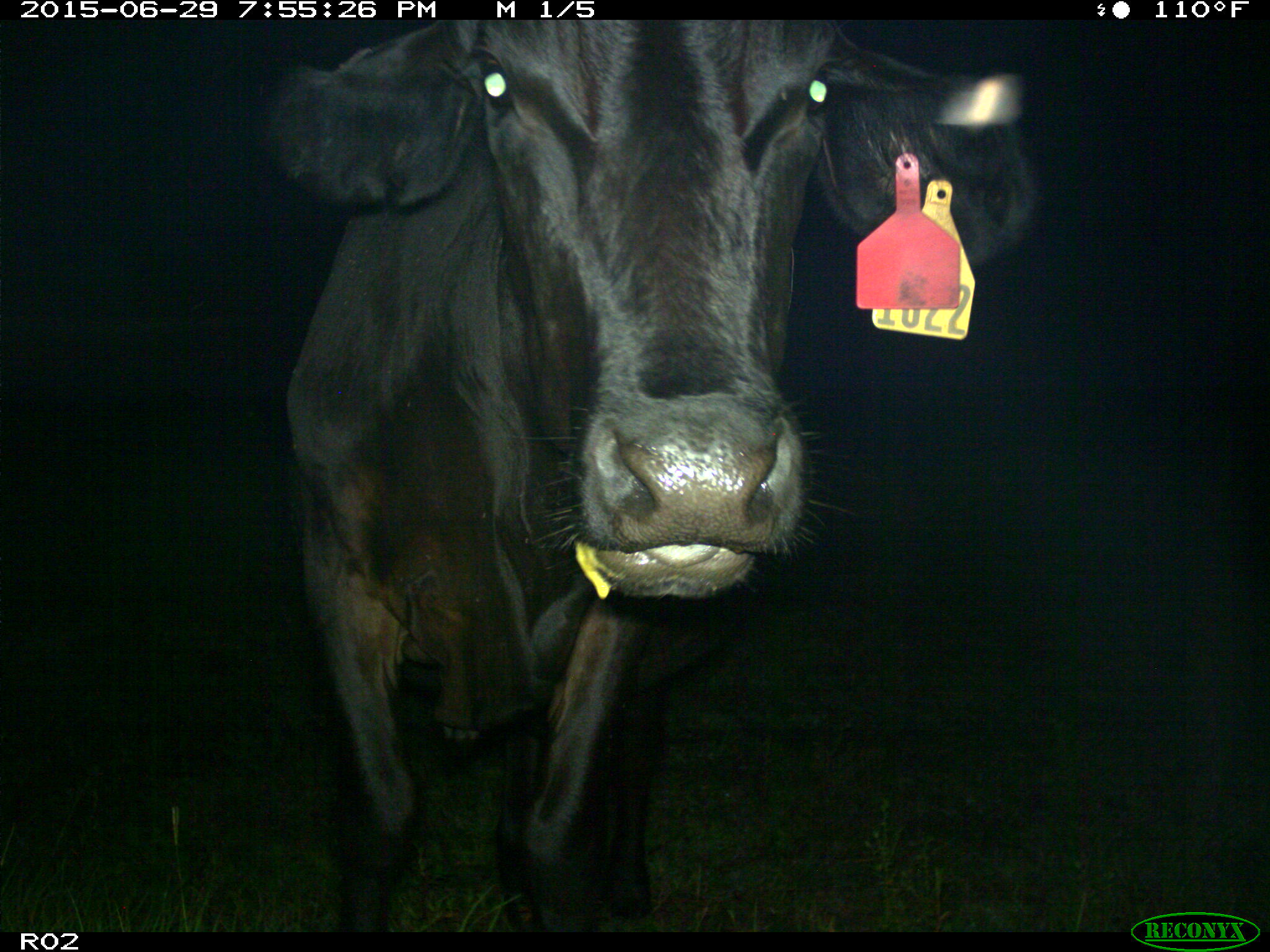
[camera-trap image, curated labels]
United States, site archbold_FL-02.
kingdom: Animalia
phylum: Chordata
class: Mammalia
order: Artiodactyla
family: Bovidae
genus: Bos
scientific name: Bos taurus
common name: domestic cow